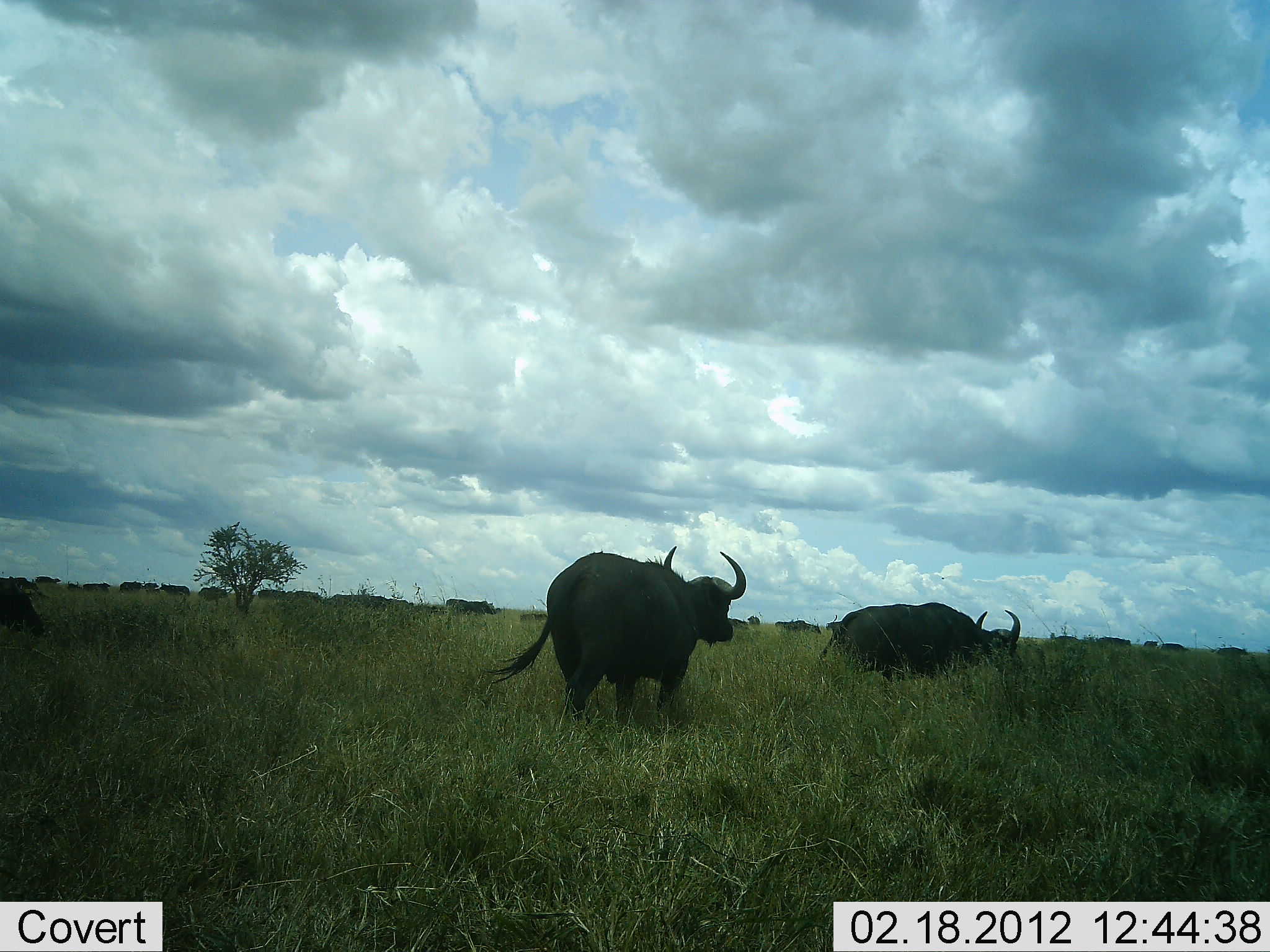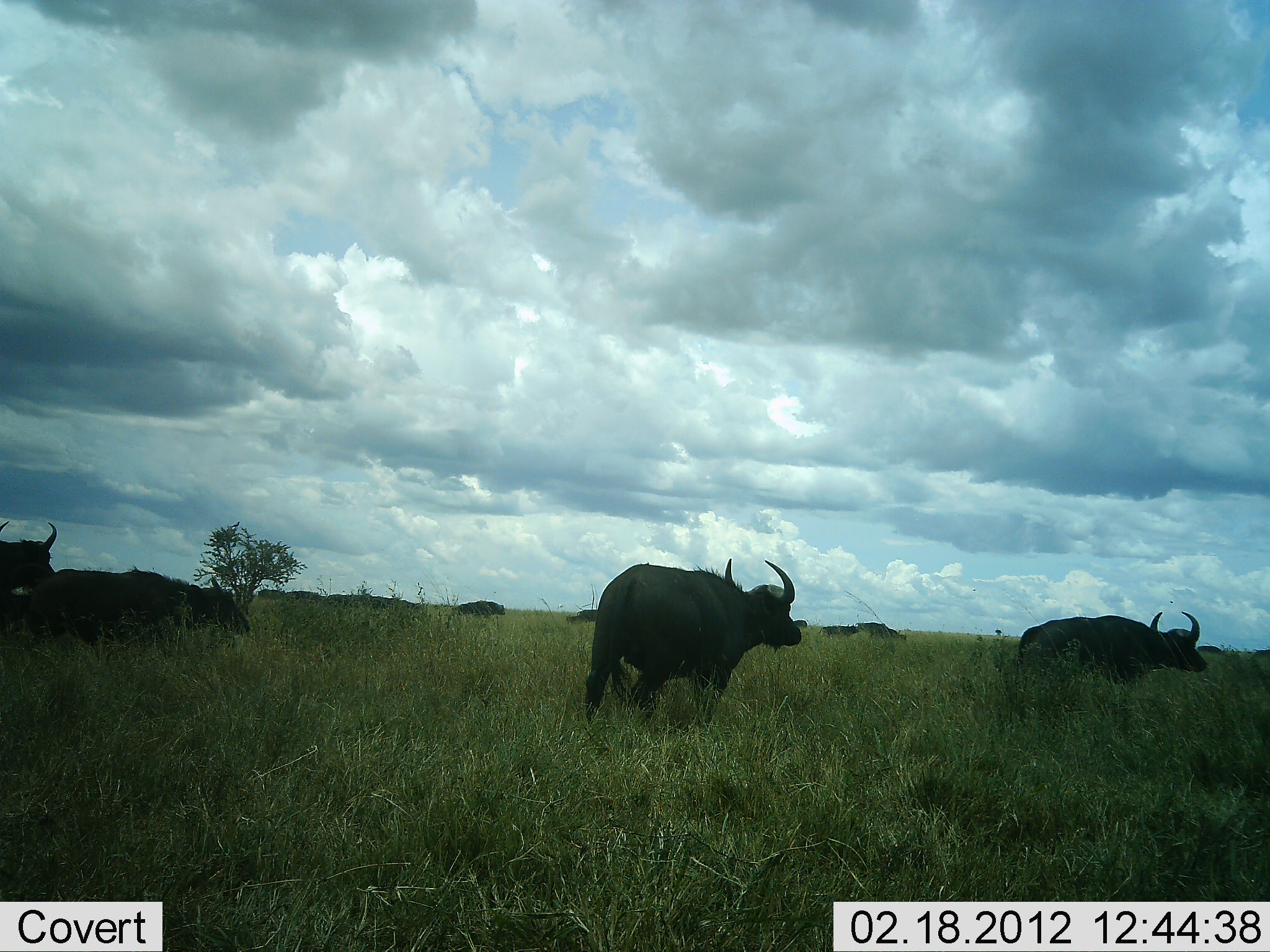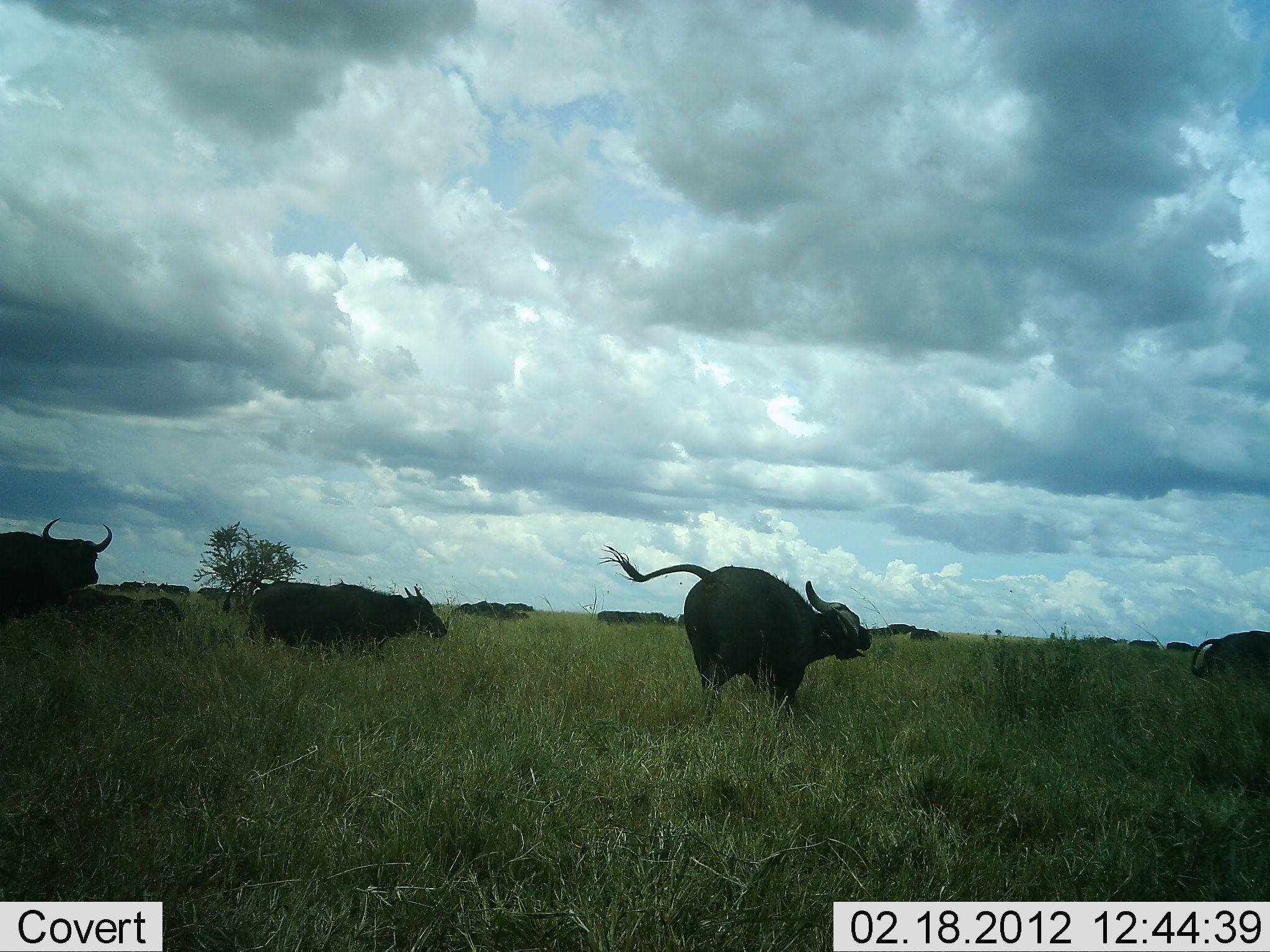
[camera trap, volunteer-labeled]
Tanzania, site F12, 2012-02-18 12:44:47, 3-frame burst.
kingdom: Animalia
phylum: Chordata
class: Mammalia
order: Artiodactyla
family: Bovidae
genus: Syncerus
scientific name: Syncerus caffer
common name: cape buffalo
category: buffalo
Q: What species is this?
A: Buffalo (cape buffalo) (Syncerus caffer).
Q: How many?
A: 11-50.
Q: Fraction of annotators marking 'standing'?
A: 27%.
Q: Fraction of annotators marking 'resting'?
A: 9%.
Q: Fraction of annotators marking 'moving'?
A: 91%.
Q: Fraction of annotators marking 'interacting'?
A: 9%.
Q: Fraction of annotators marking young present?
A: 9%.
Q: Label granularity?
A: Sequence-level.